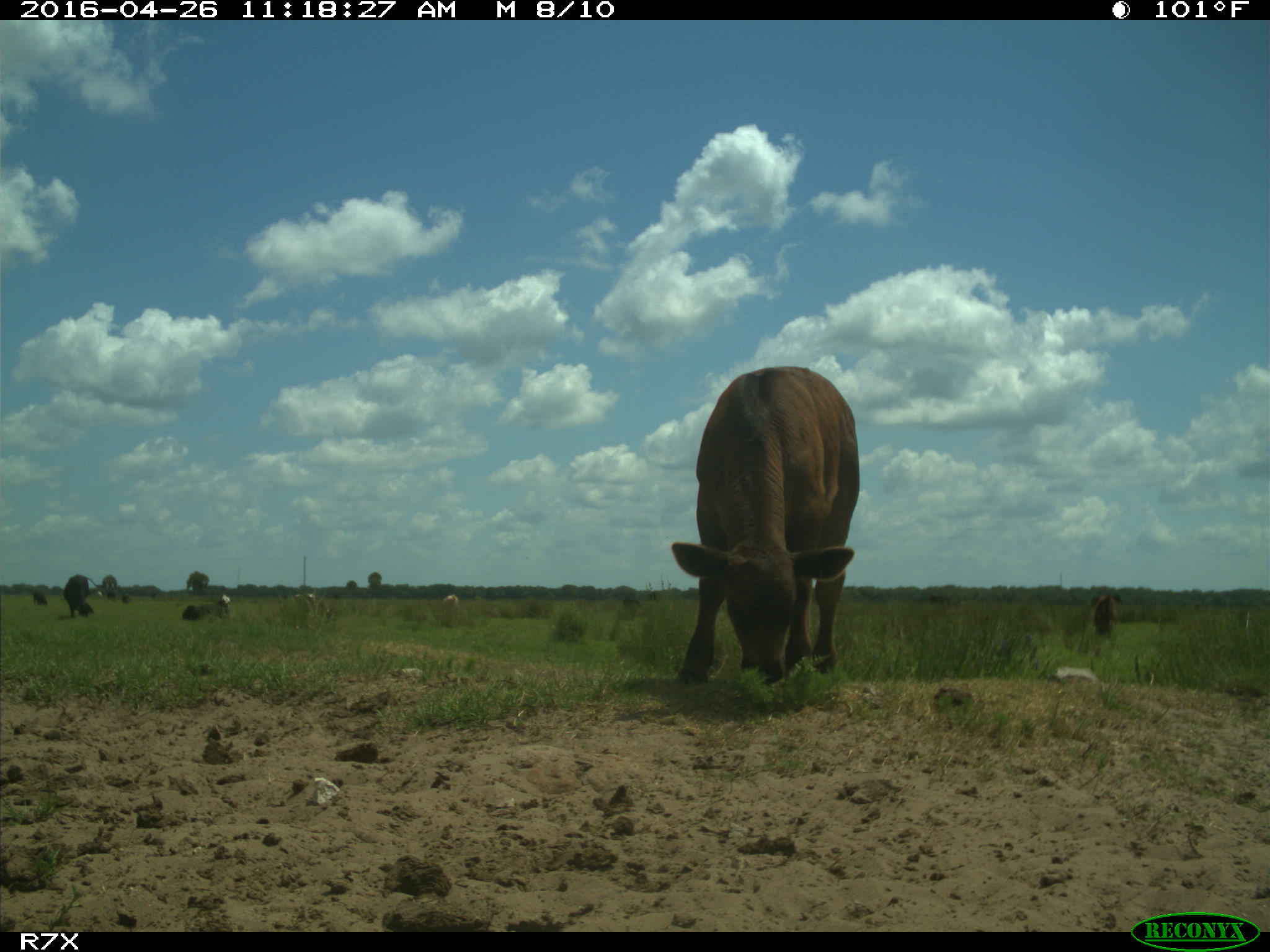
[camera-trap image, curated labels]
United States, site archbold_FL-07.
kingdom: Animalia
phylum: Chordata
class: Mammalia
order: Artiodactyla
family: Bovidae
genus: Bos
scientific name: Bos taurus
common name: domestic cow